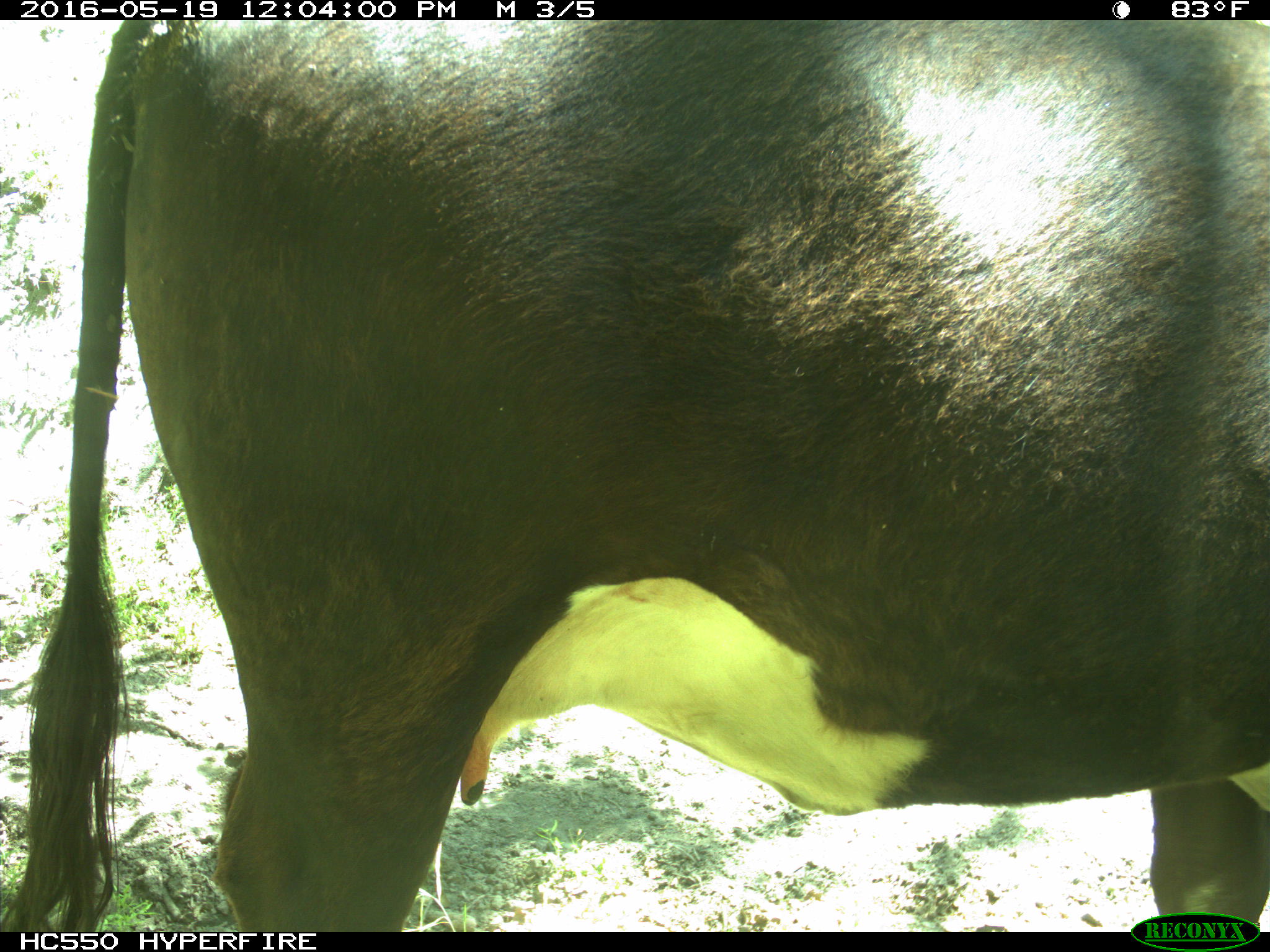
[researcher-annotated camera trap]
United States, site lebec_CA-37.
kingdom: Animalia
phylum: Chordata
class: Mammalia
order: Artiodactyla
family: Bovidae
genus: Bos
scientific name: Bos taurus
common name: domestic cow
Bos taurus (domestic cow).